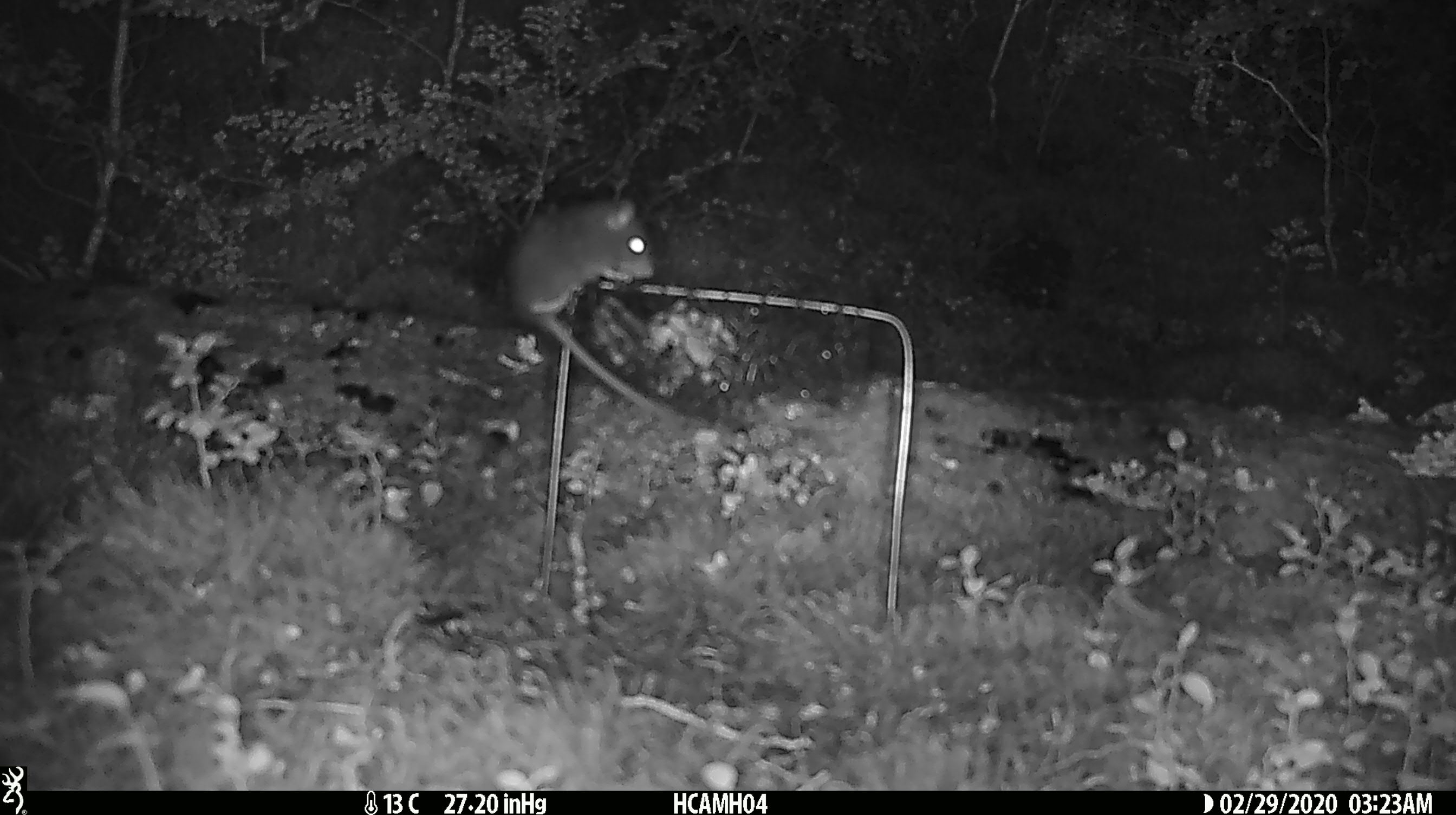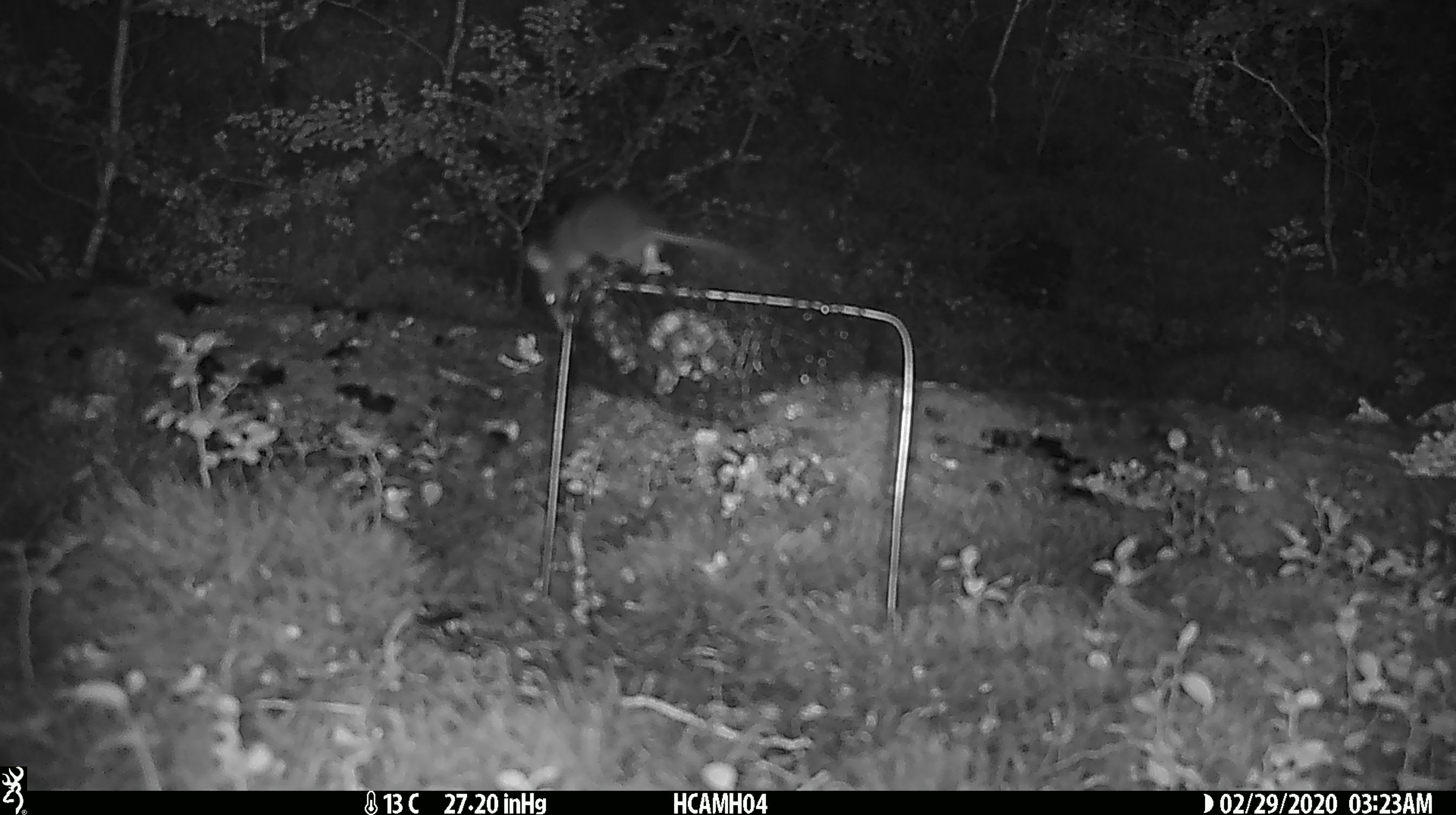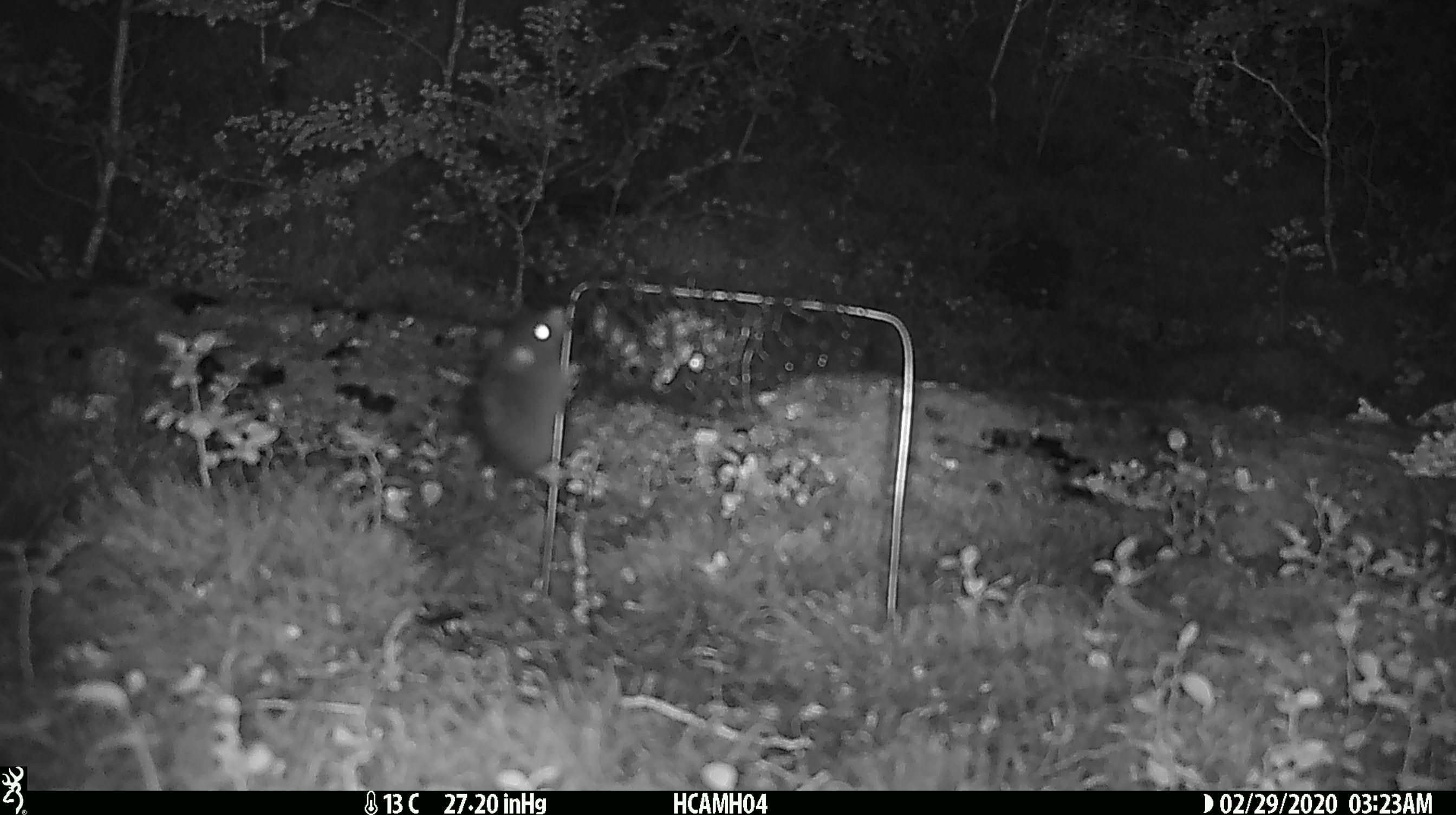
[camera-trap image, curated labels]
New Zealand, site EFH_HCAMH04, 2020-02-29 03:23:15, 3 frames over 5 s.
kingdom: Animalia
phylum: Chordata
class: Mammalia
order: Rodentia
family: Muridae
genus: Mus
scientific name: Mus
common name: mouse